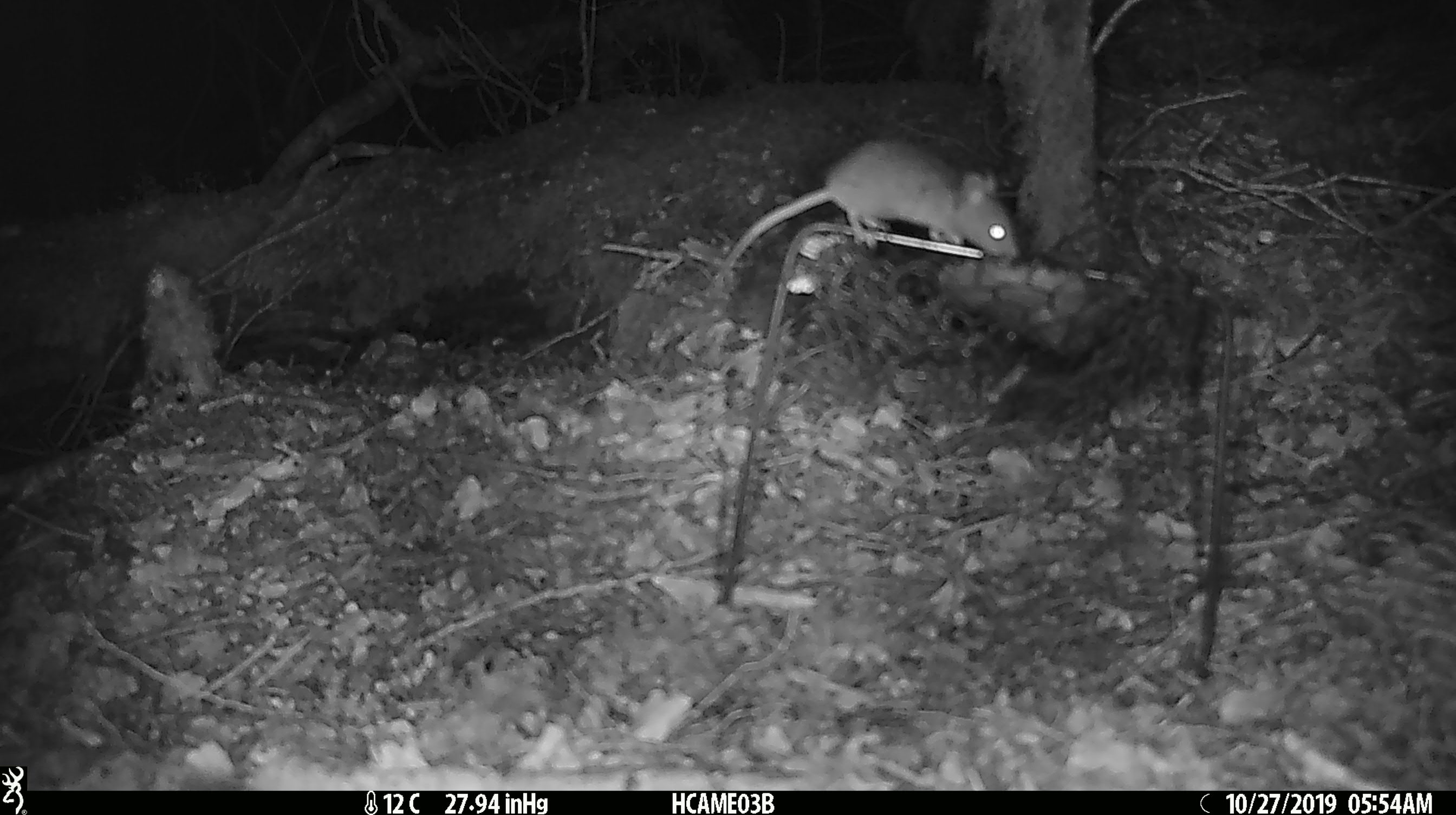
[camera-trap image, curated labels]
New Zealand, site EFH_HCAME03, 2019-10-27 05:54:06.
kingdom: Animalia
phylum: Chordata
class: Mammalia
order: Rodentia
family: Muridae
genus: Mus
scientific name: Mus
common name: mouse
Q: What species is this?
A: Mouse (Mus).